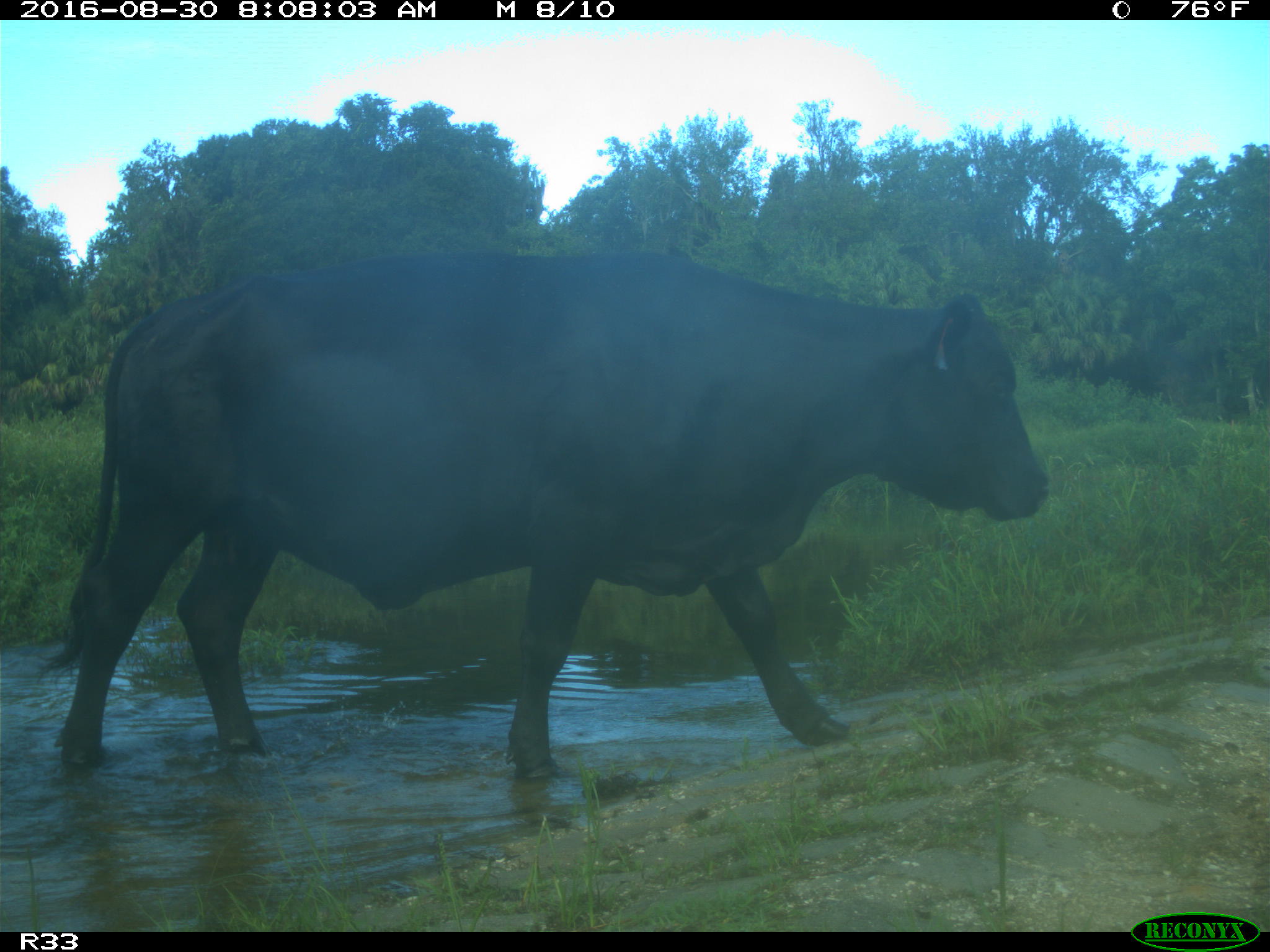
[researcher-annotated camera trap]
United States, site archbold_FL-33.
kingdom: Animalia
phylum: Chordata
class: Mammalia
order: Artiodactyla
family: Bovidae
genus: Bos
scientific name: Bos taurus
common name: domestic cow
Bos taurus (domestic cow).